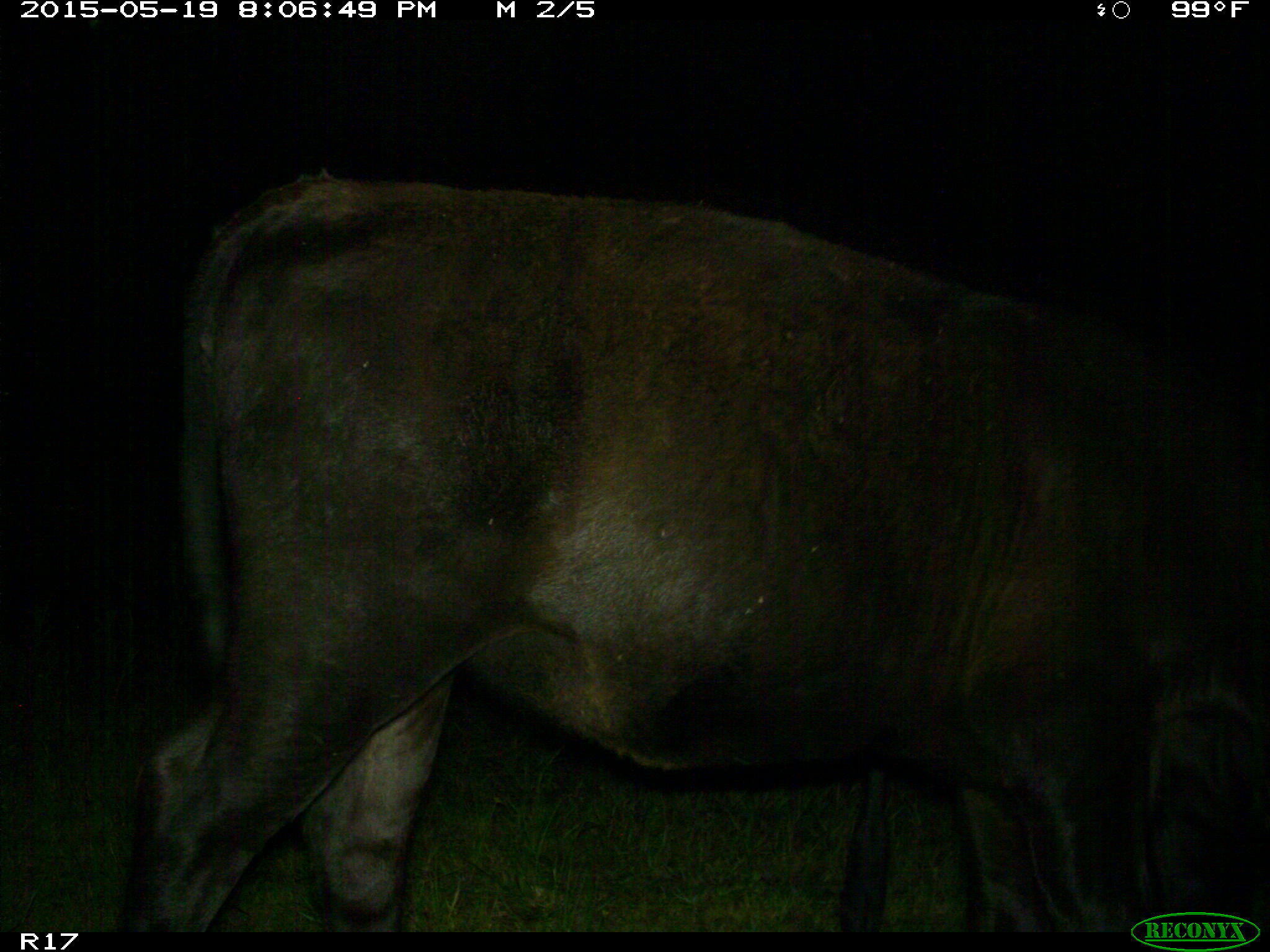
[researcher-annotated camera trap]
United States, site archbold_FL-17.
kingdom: Animalia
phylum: Chordata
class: Mammalia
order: Artiodactyla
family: Bovidae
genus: Bos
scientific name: Bos taurus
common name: domestic cow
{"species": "Bos taurus (domestic cow)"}